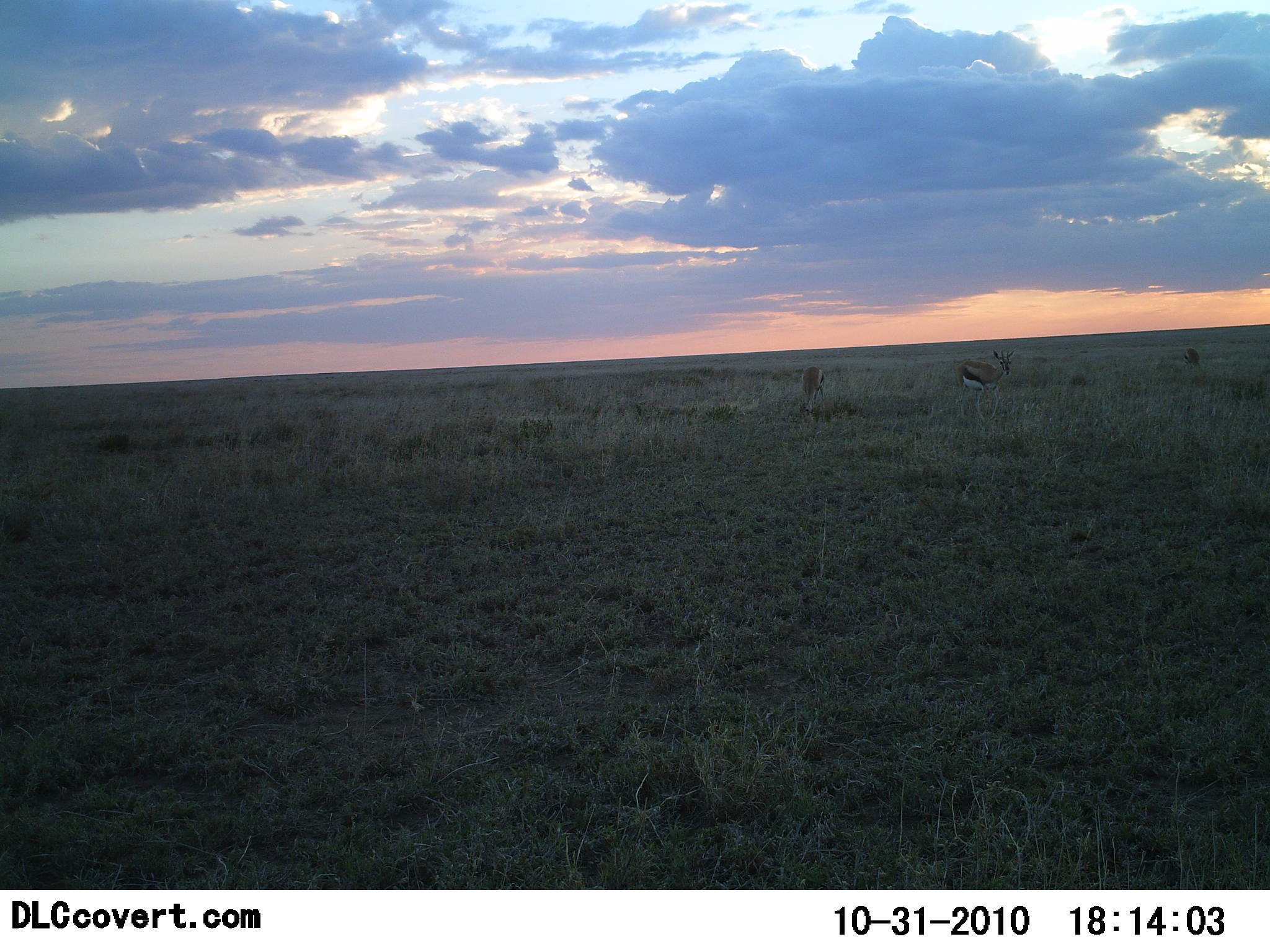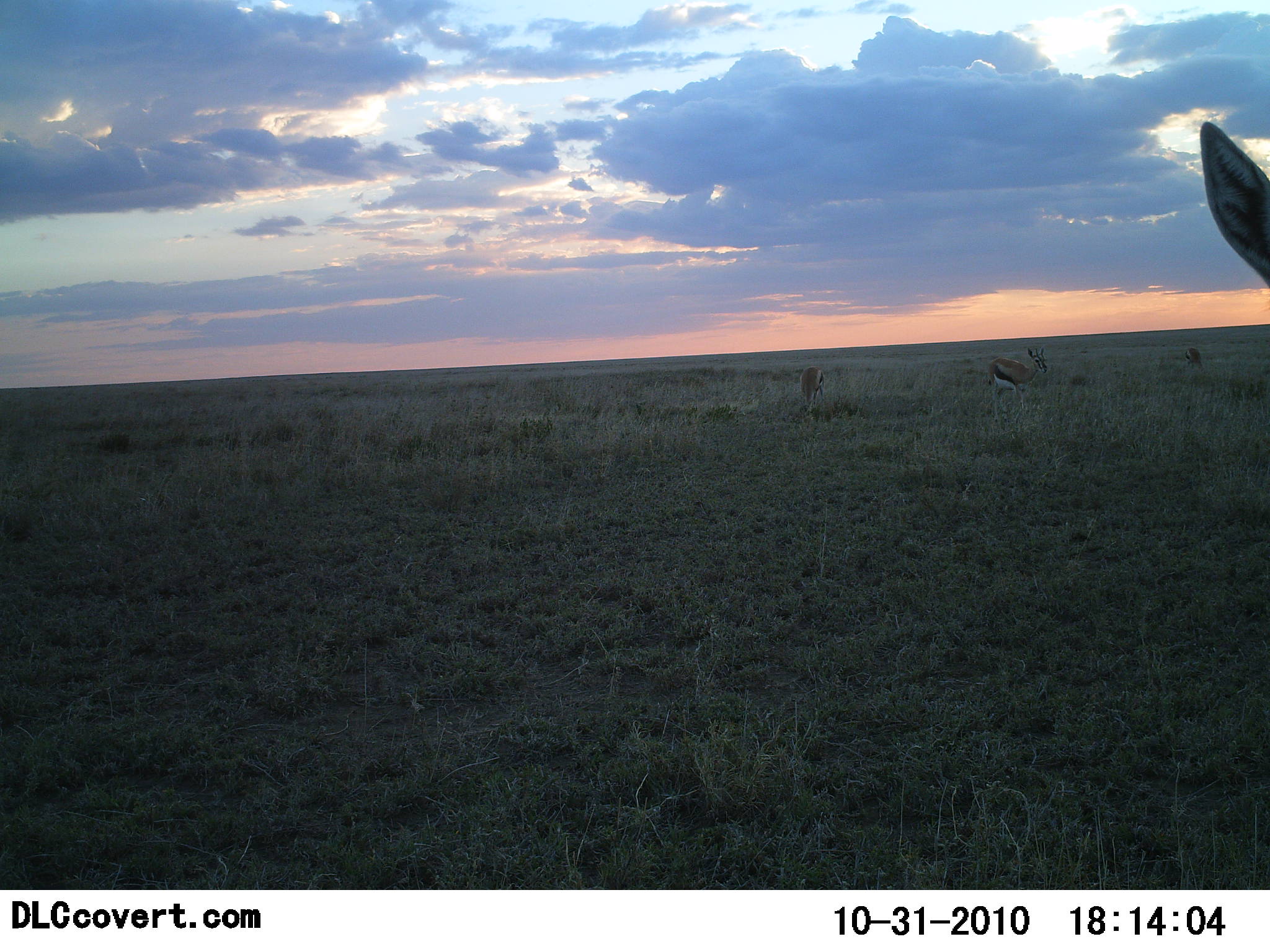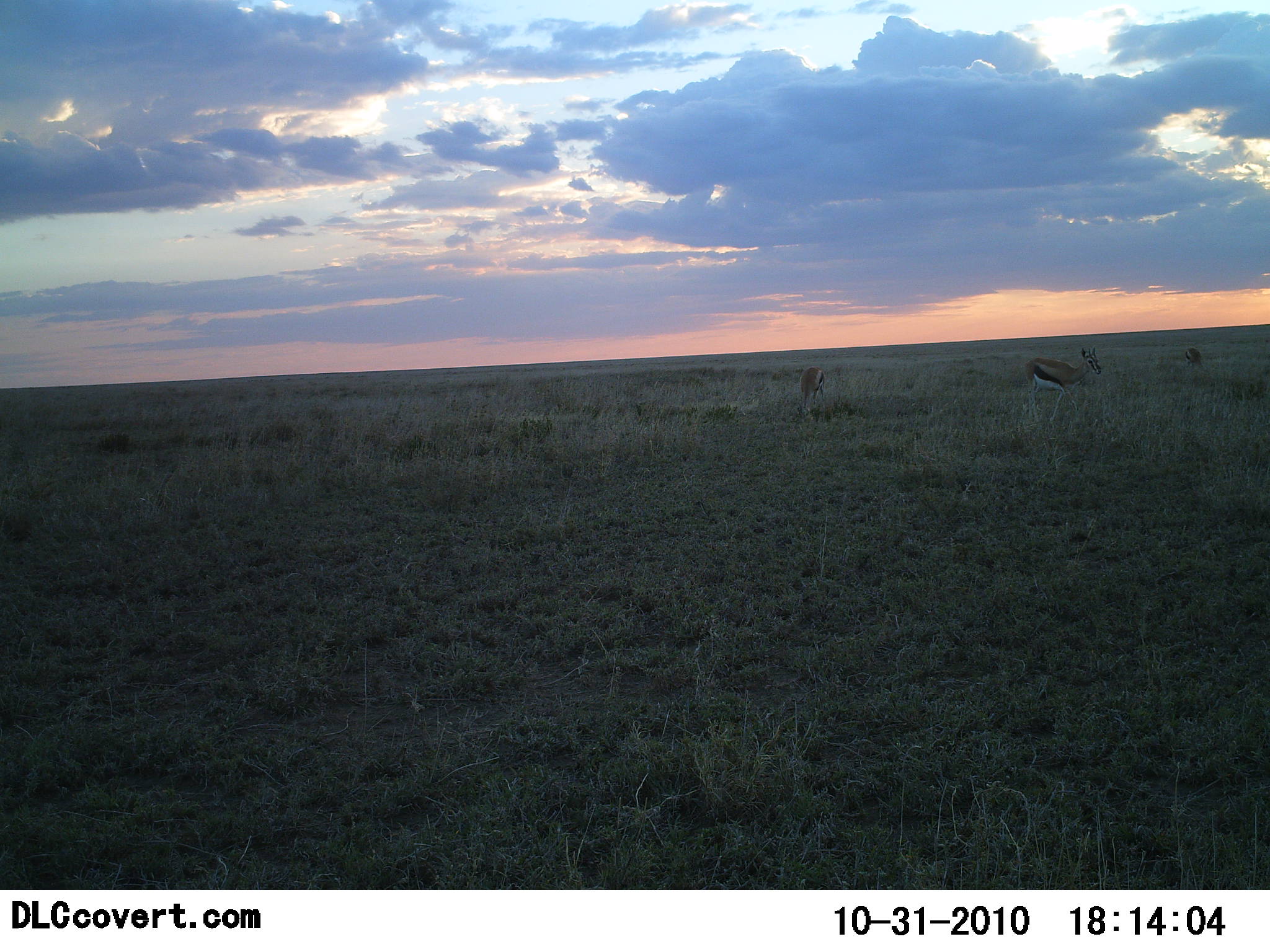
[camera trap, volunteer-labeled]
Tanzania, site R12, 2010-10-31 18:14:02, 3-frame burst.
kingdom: Animalia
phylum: Chordata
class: Mammalia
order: Artiodactyla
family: Bovidae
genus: Eudorcas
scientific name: Eudorcas thomsonii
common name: thomson's gazelle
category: gazellethomsons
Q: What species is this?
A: Gazellethomsons (thomson's gazelle) (Eudorcas thomsonii).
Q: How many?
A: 4.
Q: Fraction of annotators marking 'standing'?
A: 27%.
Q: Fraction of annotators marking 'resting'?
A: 0%.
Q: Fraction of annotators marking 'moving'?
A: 73%.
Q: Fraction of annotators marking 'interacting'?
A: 0%.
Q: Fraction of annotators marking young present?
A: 0%.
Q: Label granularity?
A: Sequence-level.